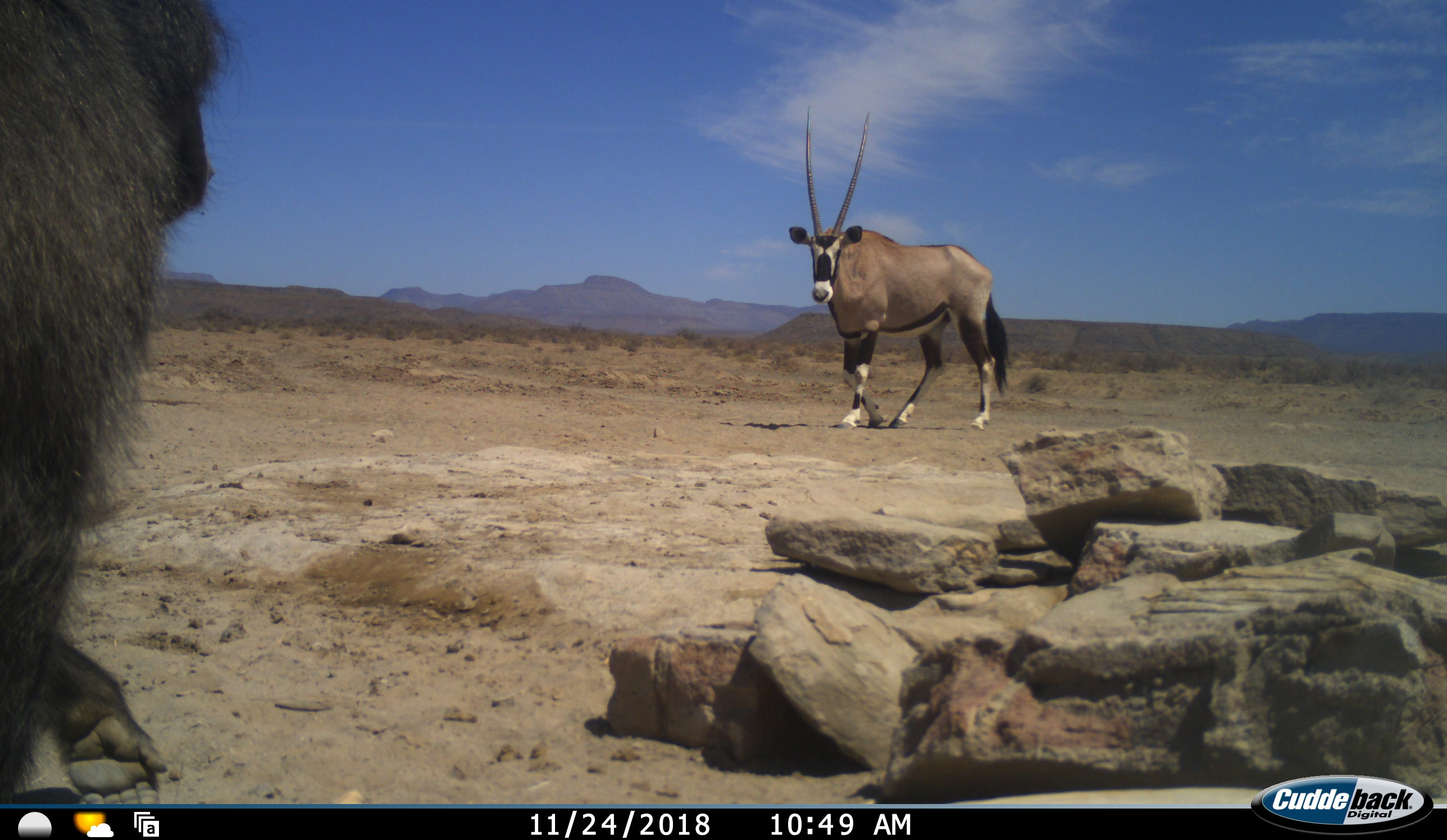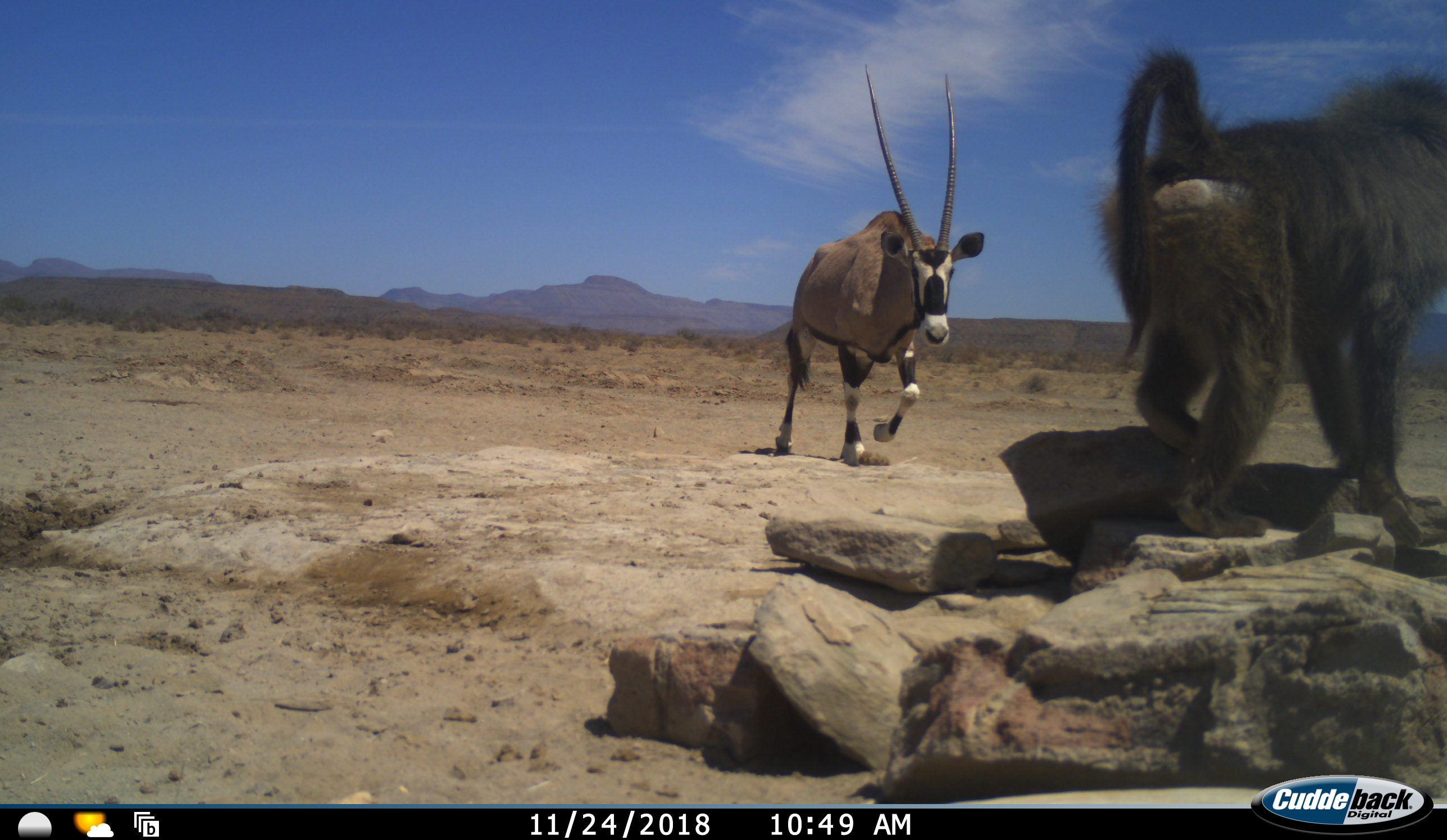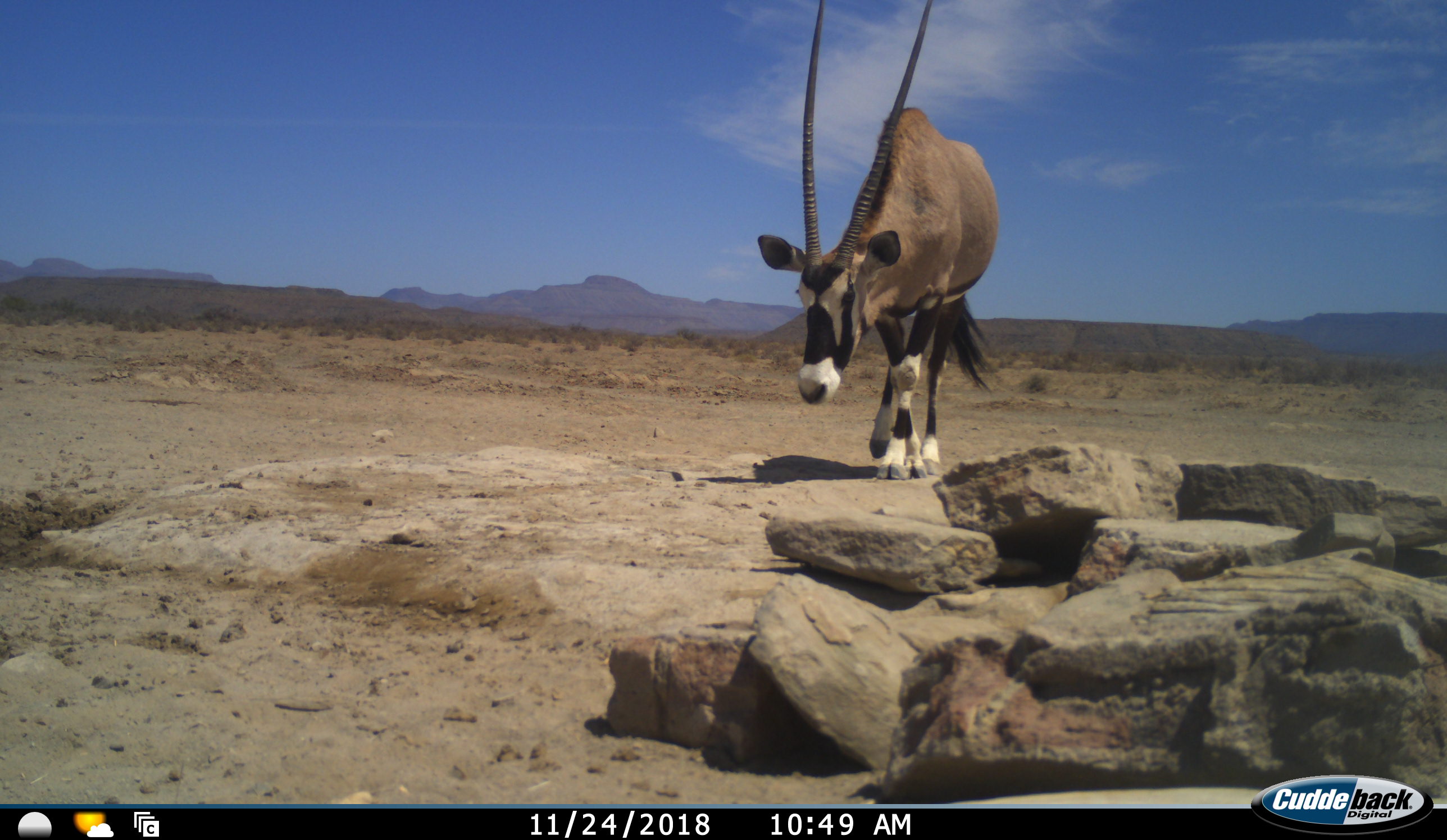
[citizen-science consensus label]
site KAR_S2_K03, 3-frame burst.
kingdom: Animalia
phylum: Chordata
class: Mammalia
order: Primates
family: Cercopithecidae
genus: Papio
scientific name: Papio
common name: baboon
Baboon (Papio), count 1. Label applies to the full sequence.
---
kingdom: Animalia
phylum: Chordata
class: Mammalia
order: Artiodactyla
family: Bovidae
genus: Oryx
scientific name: Oryx gazella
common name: gemsbok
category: oryx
Oryx (gemsbok) (Oryx gazella), count 1. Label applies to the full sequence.